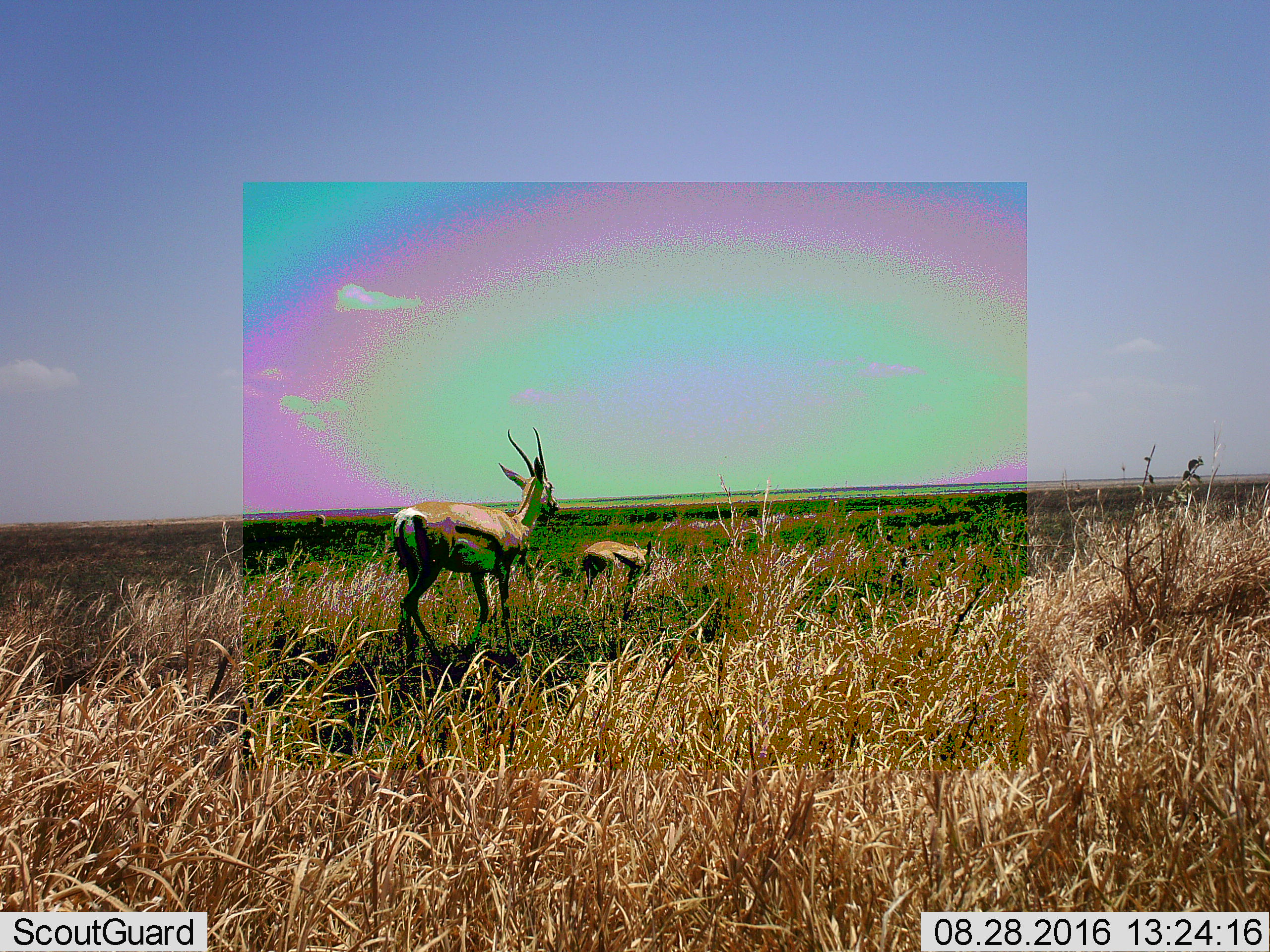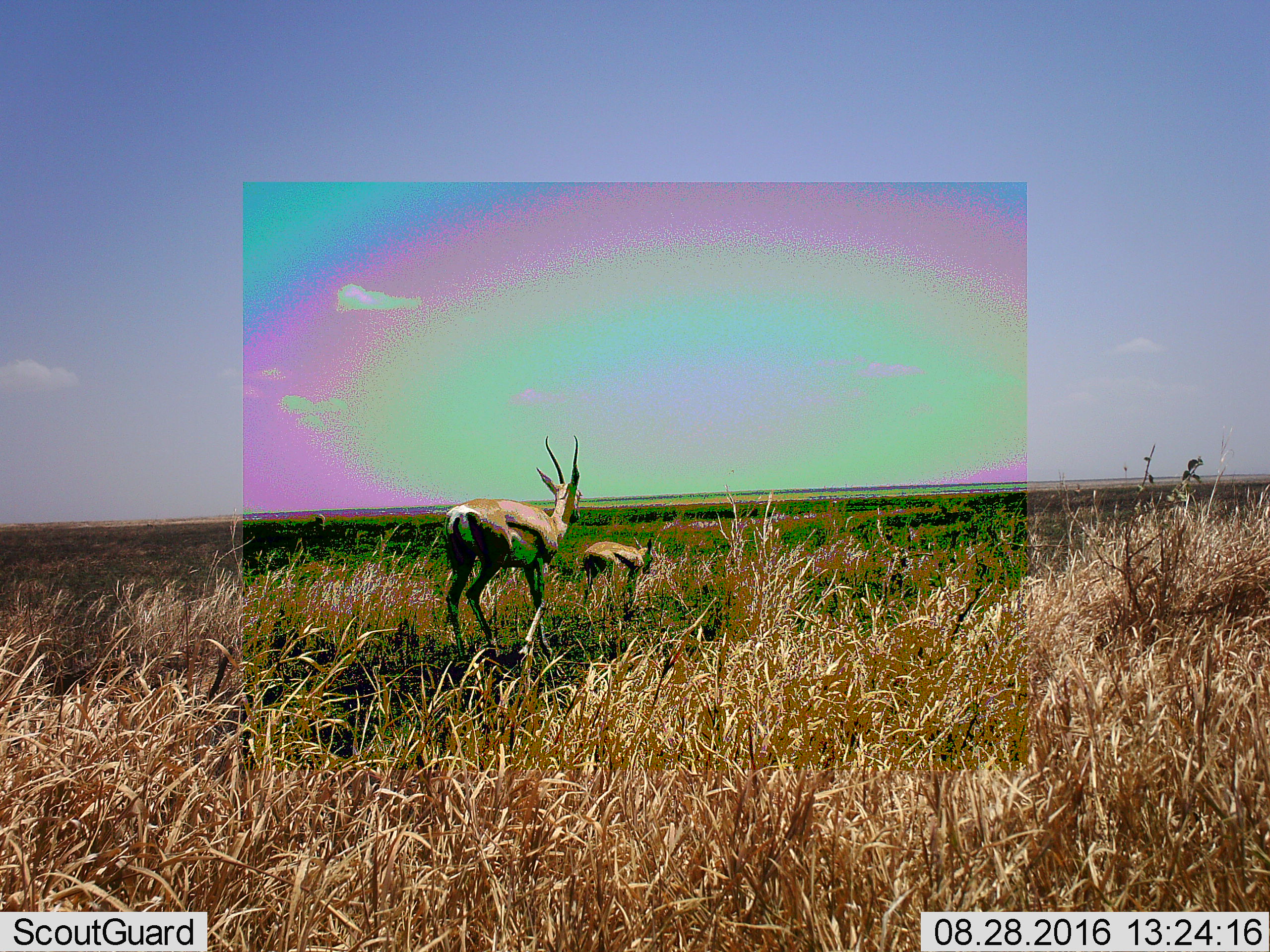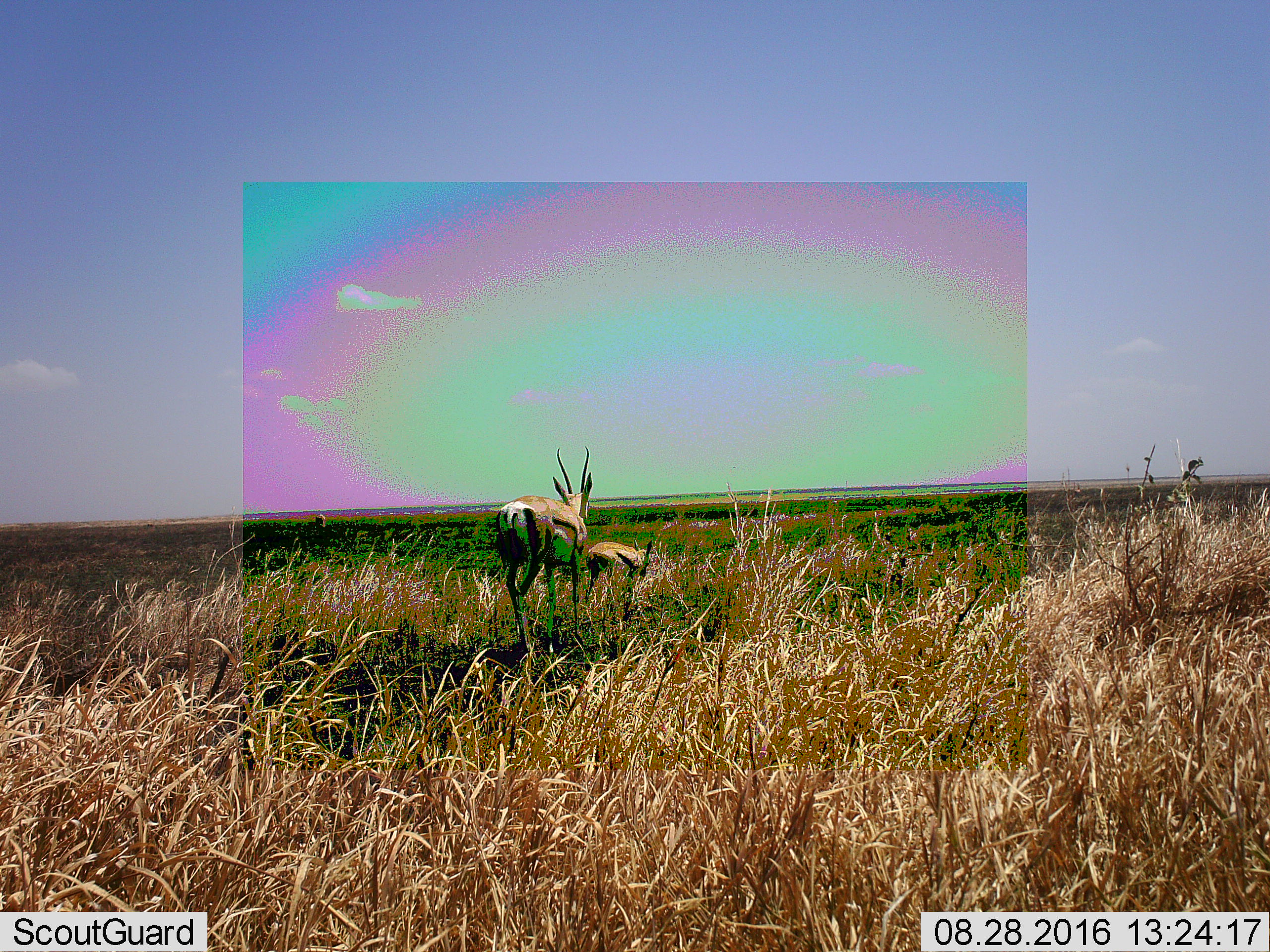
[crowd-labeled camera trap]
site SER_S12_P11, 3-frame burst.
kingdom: Animalia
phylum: Chordata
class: Mammalia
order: Artiodactyla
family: Bovidae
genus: Eudorcas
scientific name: Eudorcas thomsonii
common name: thomson's gazelle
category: gazellethomsons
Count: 2.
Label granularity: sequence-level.